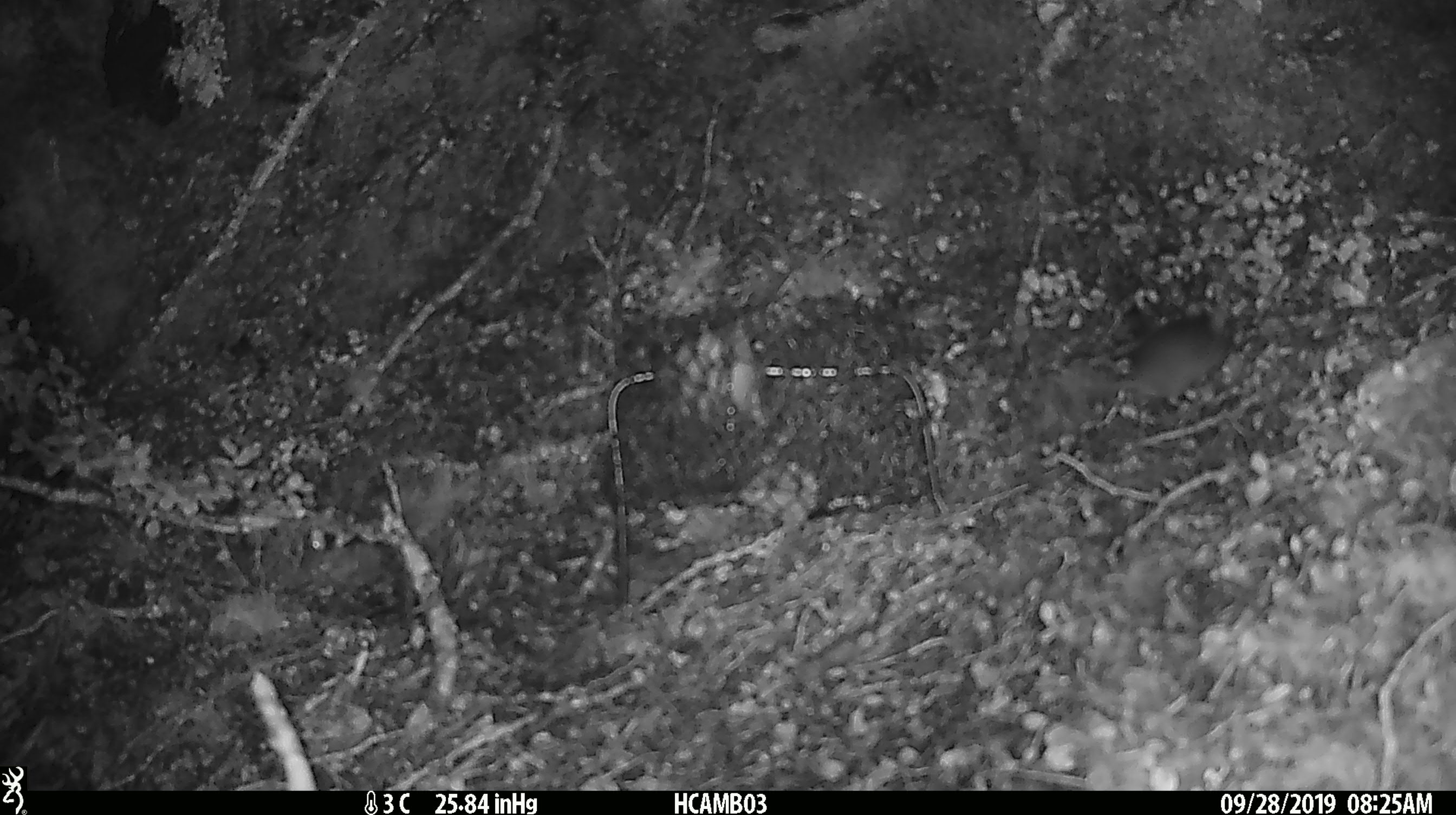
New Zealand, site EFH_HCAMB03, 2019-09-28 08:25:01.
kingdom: Animalia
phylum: Chordata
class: Mammalia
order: Rodentia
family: Muridae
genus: Mus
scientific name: Mus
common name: mouse